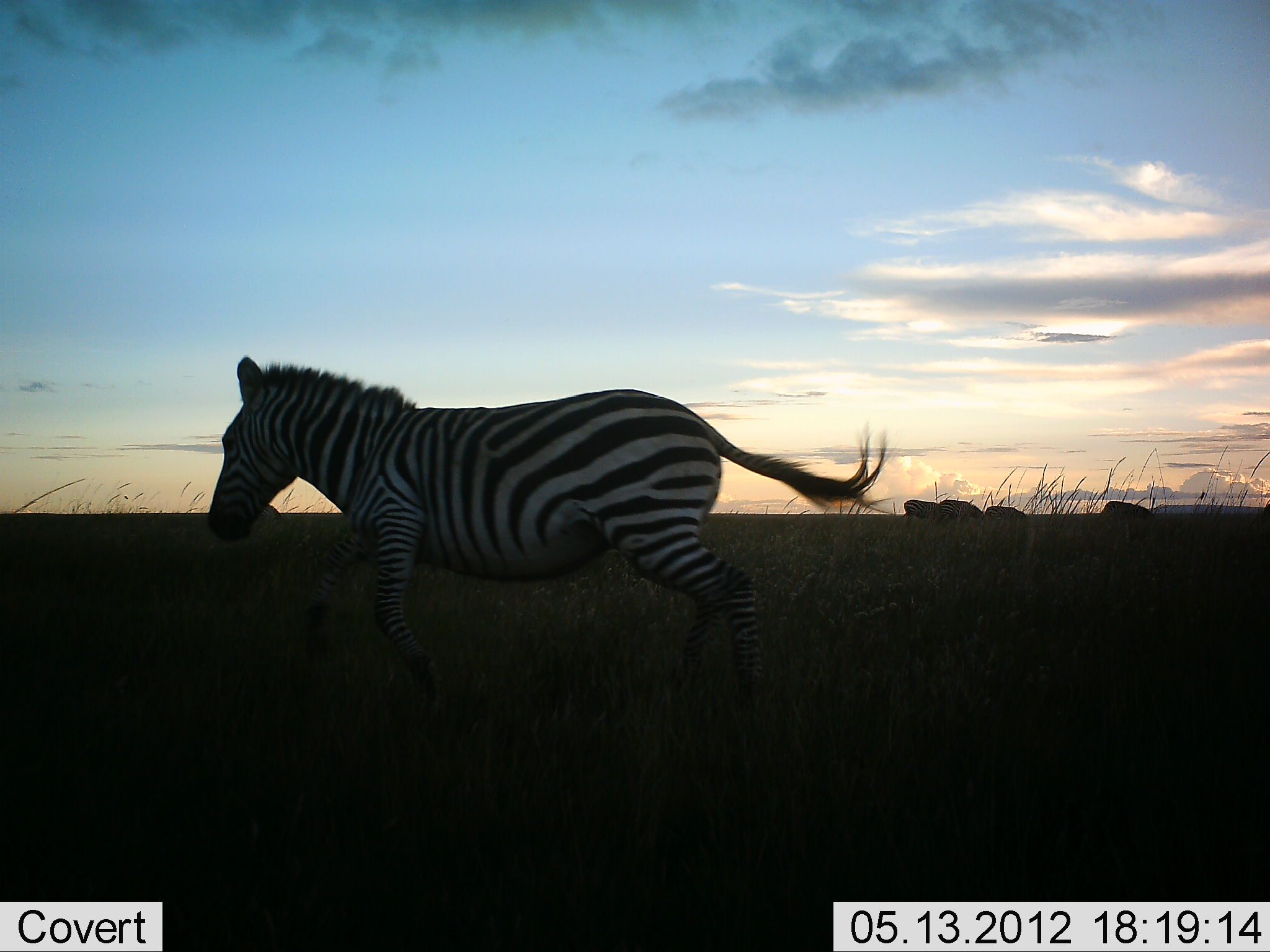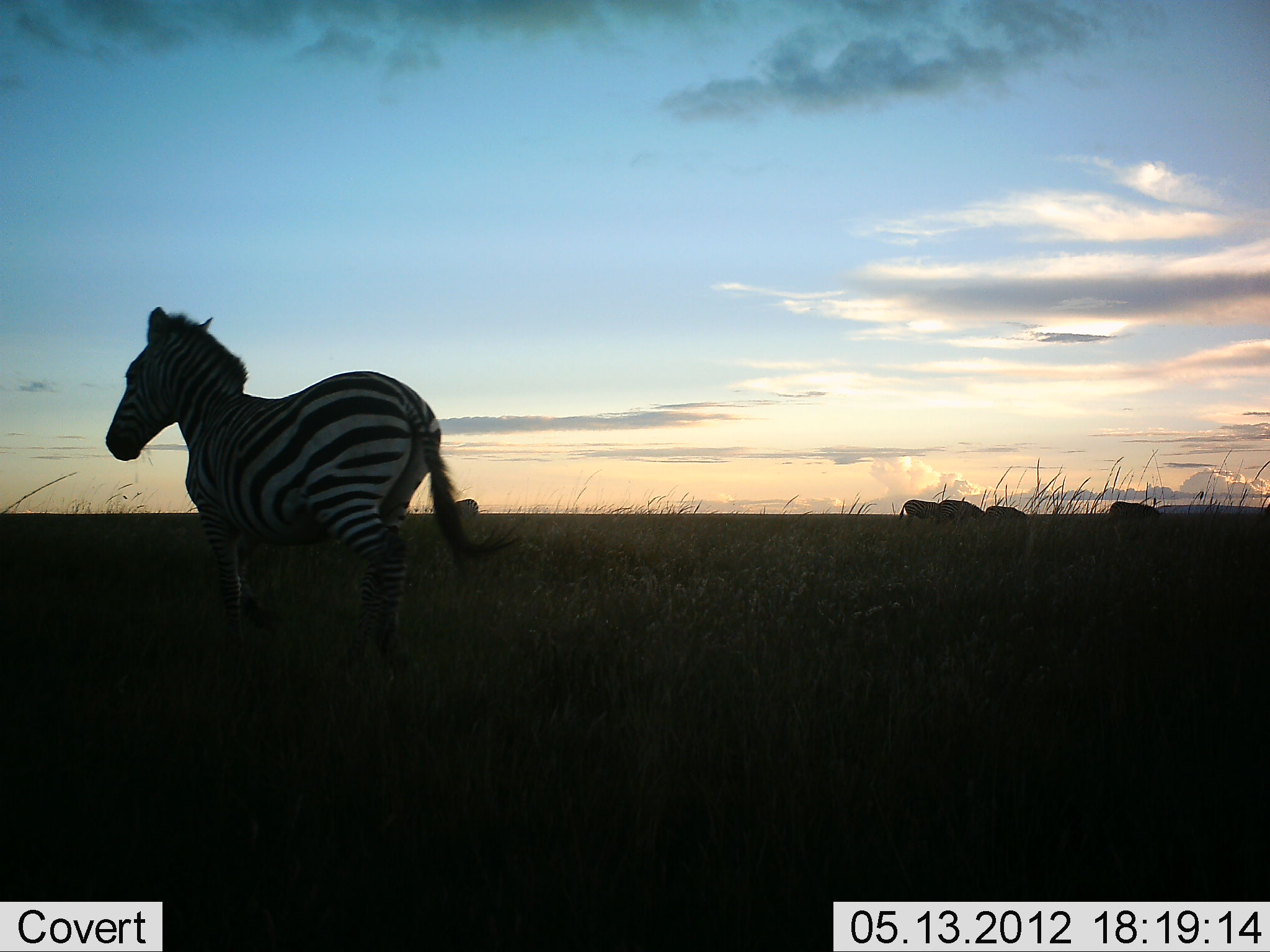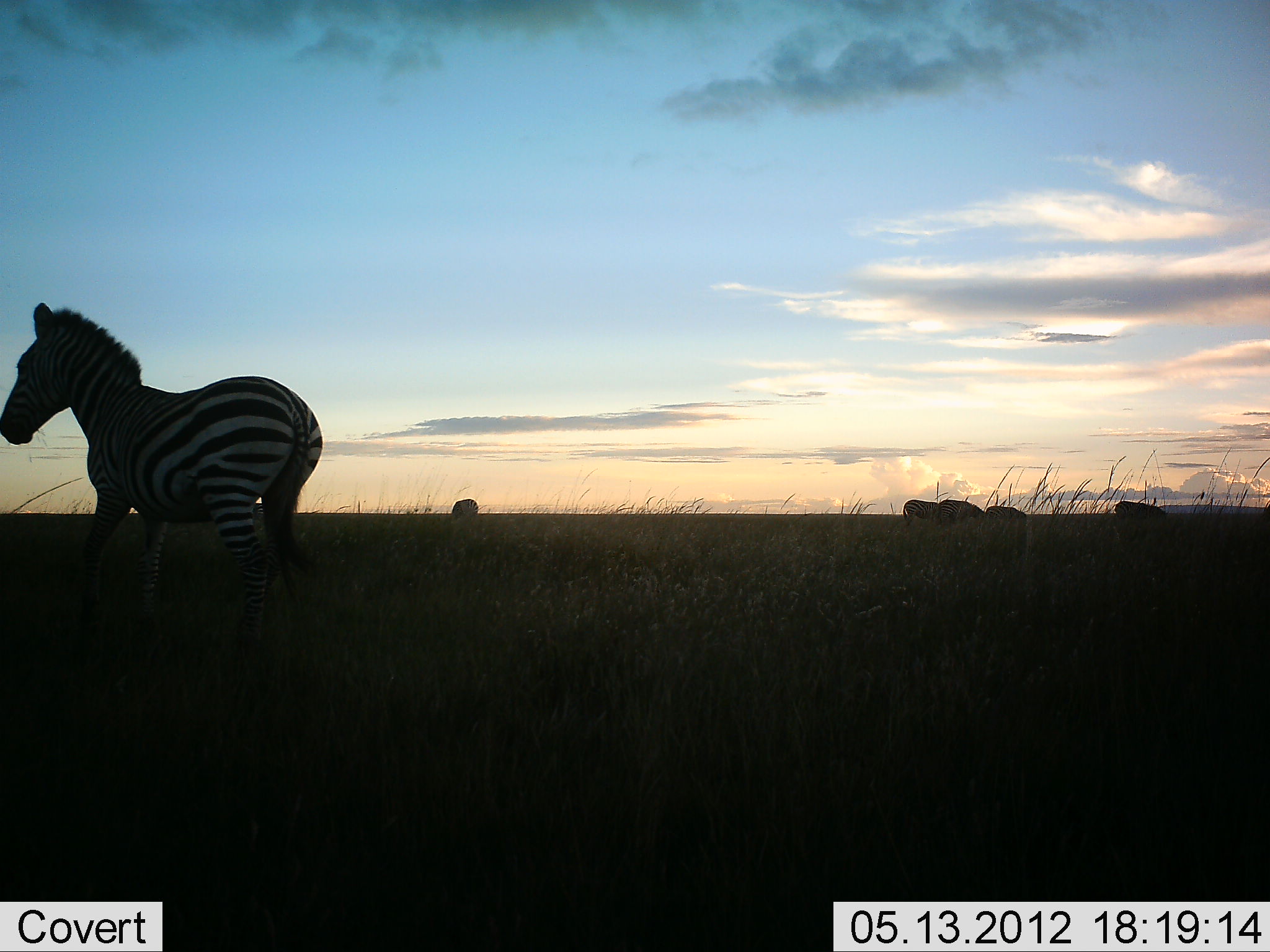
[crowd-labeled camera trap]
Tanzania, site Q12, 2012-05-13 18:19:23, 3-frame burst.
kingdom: Animalia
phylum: Chordata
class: Mammalia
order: Perissodactyla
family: Equidae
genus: Equus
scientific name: Equus quagga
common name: plains zebra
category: zebra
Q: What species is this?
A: Zebra (plains zebra) (Equus quagga).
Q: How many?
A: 5.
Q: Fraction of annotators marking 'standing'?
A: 23%.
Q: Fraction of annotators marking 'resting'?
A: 0%.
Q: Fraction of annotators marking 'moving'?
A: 92%.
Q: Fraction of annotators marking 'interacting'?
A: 0%.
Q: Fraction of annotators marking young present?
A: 0%.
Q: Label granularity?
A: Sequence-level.